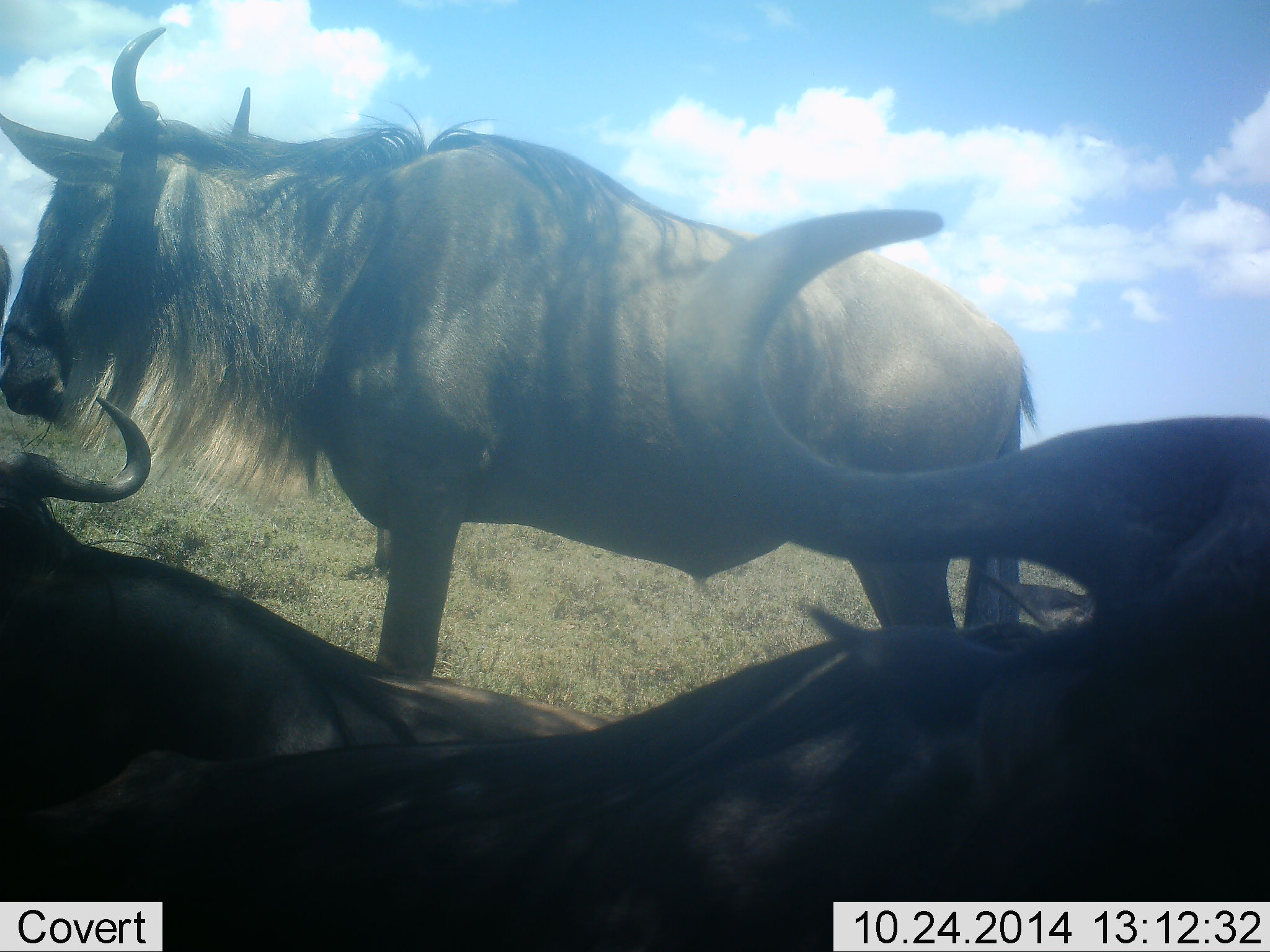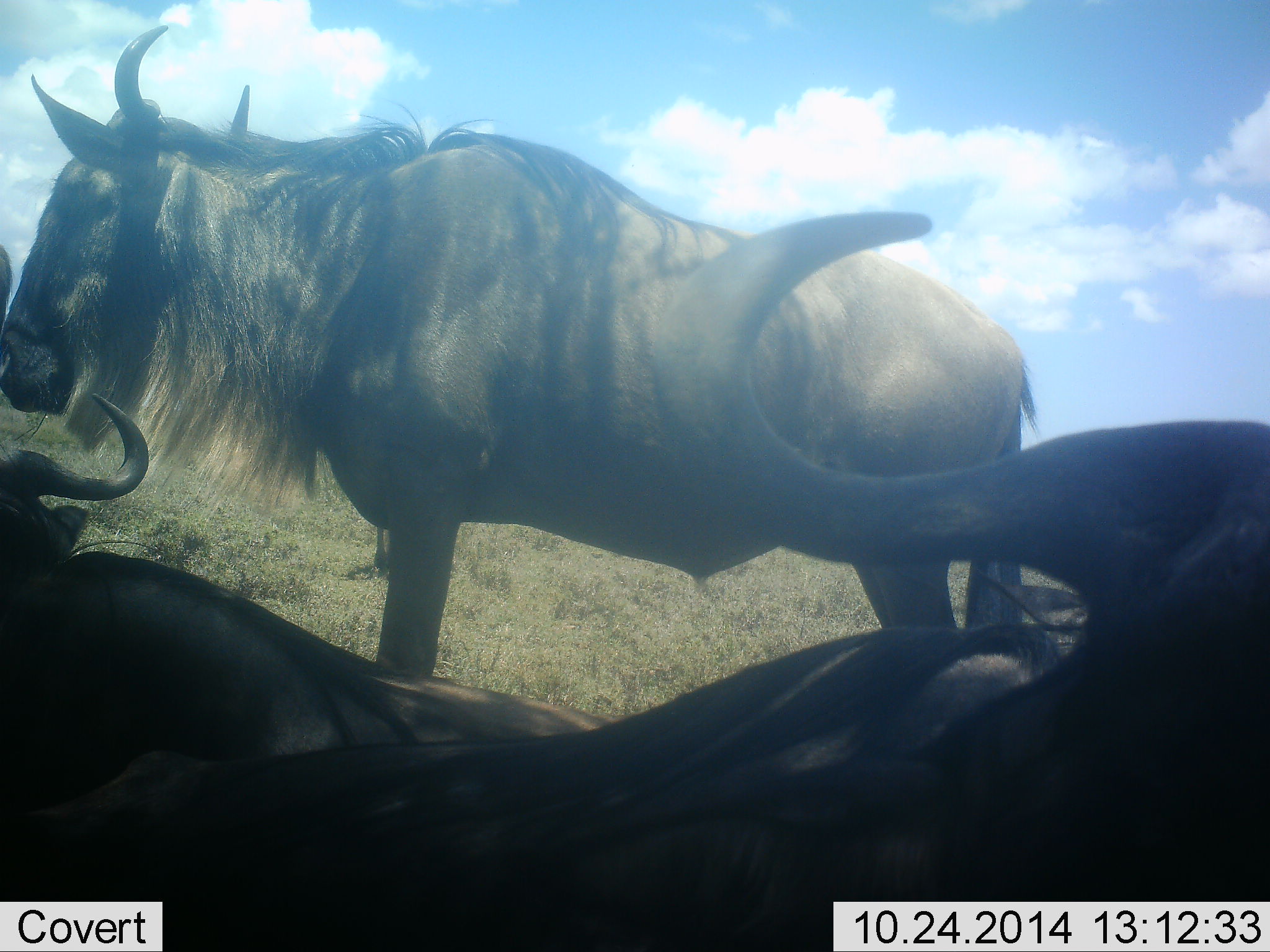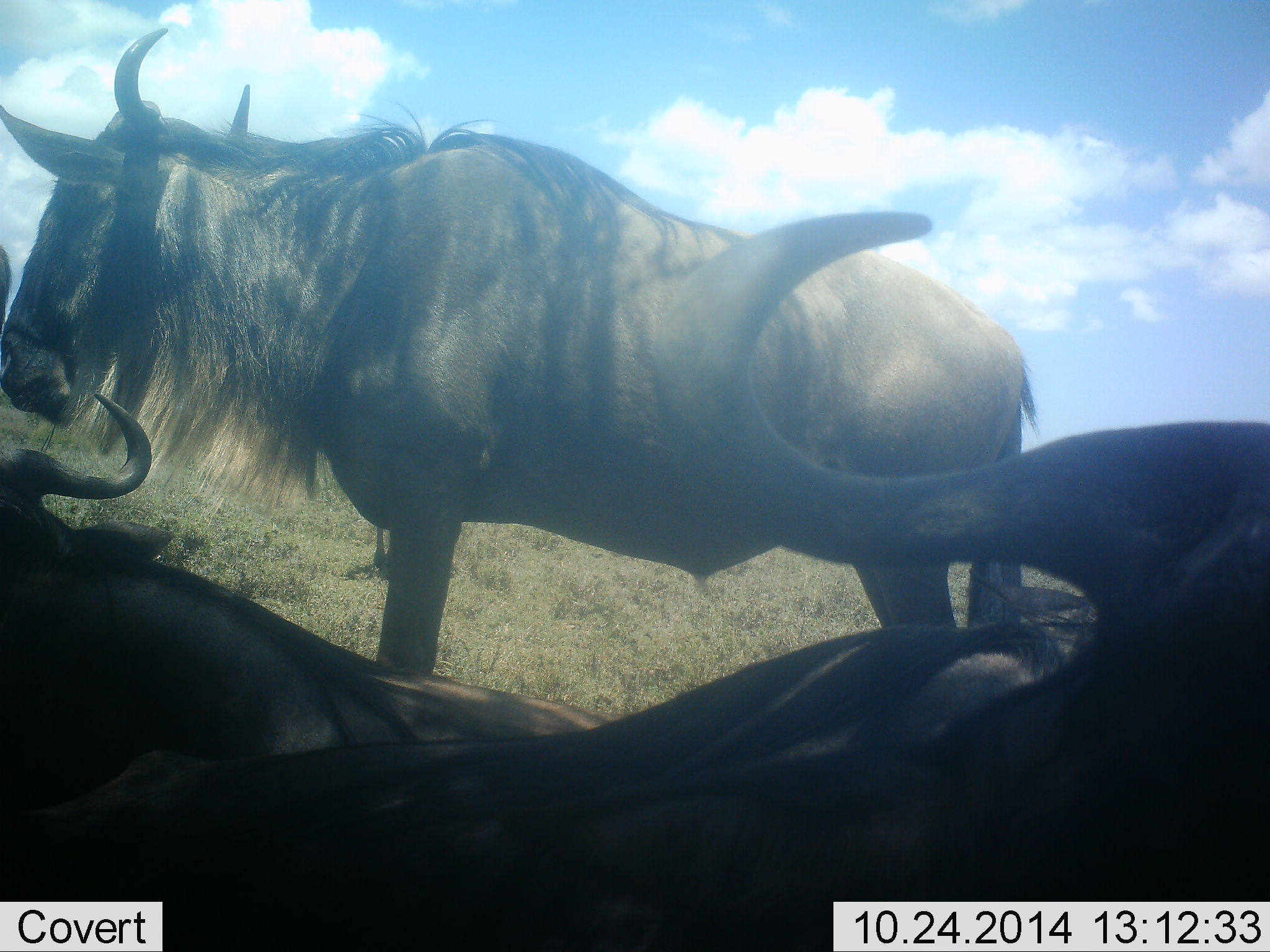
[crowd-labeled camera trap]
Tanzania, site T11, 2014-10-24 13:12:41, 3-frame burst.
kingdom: Animalia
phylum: Chordata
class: Mammalia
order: Artiodactyla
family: Bovidae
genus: Connochaetes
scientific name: Connochaetes taurinus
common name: blue wildebeest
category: wildebeest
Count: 3.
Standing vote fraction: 100%.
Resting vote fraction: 90%.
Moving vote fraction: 0%.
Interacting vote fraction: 0%.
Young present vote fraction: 0%.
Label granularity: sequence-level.